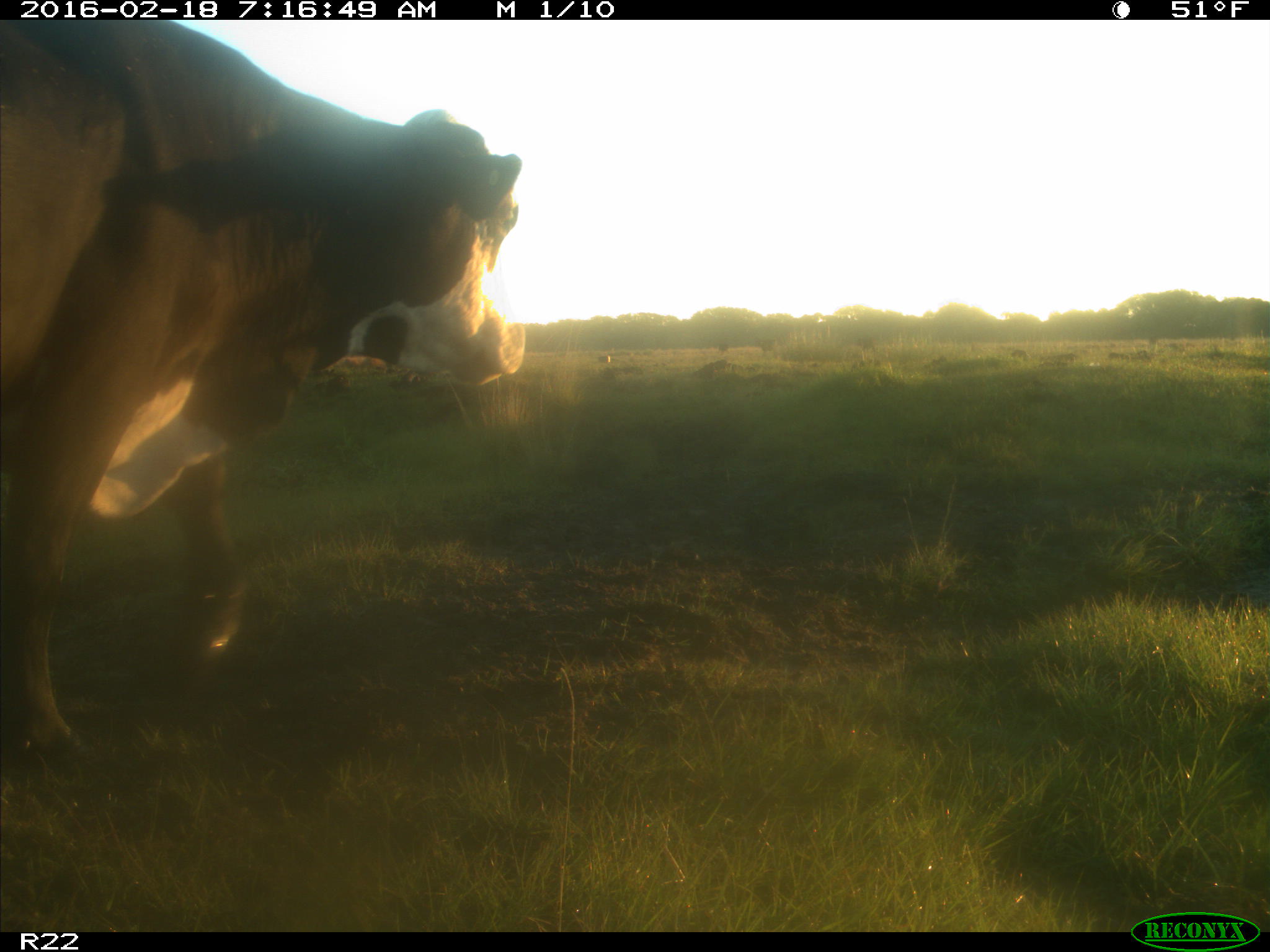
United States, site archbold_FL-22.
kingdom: Animalia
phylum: Chordata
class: Mammalia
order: Artiodactyla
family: Bovidae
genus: Bos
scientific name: Bos taurus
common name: domestic cow